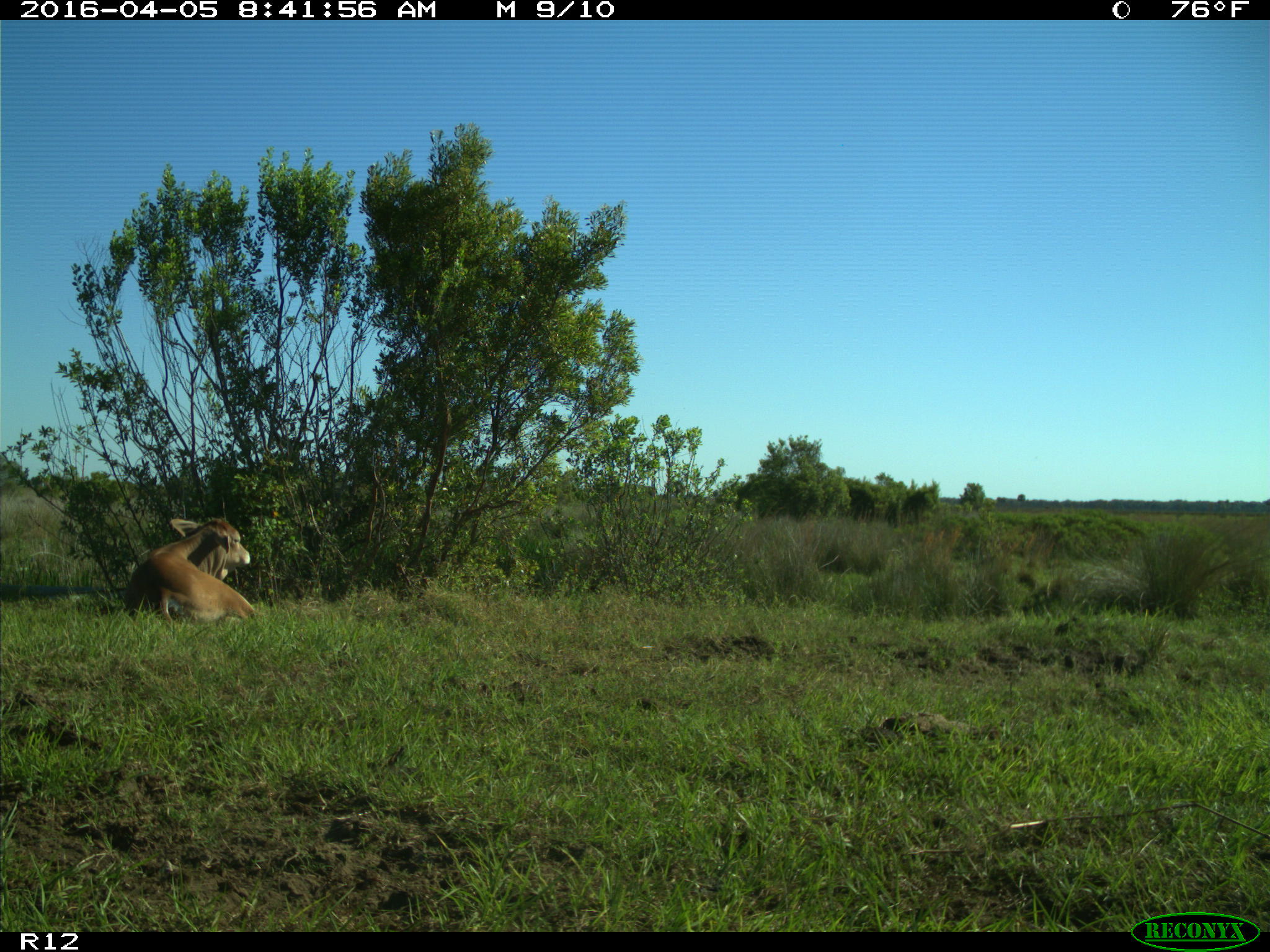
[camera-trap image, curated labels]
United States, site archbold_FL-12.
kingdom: Animalia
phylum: Chordata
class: Mammalia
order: Artiodactyla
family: Bovidae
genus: Bos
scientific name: Bos taurus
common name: domestic cow